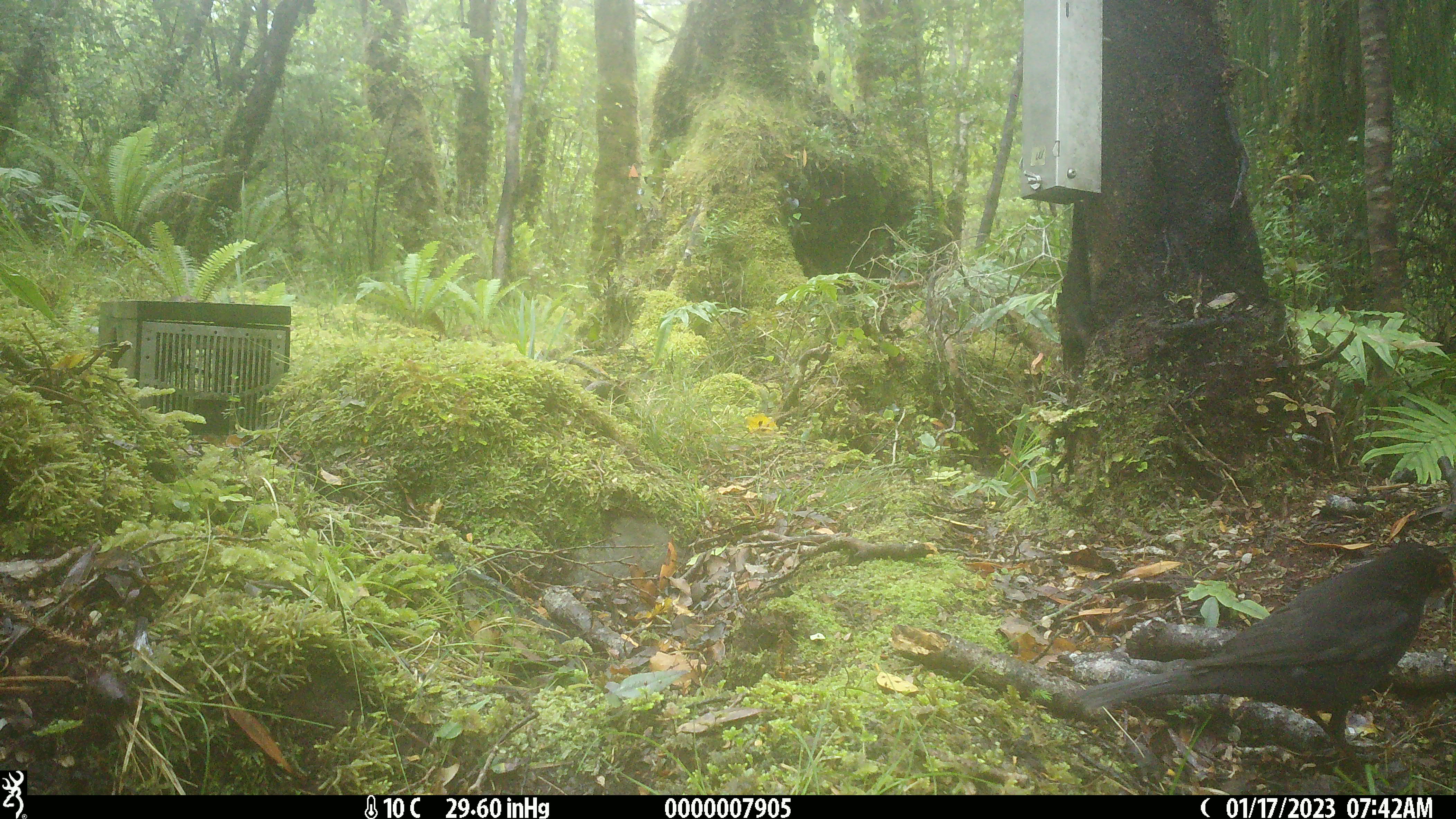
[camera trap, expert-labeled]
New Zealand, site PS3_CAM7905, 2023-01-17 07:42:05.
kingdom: Animalia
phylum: Chordata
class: Aves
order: Passeriformes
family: Turdidae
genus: Turdus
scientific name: Turdus merula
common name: eurasian blackbird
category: blackbird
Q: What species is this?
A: Blackbird (eurasian blackbird) (Turdus merula).